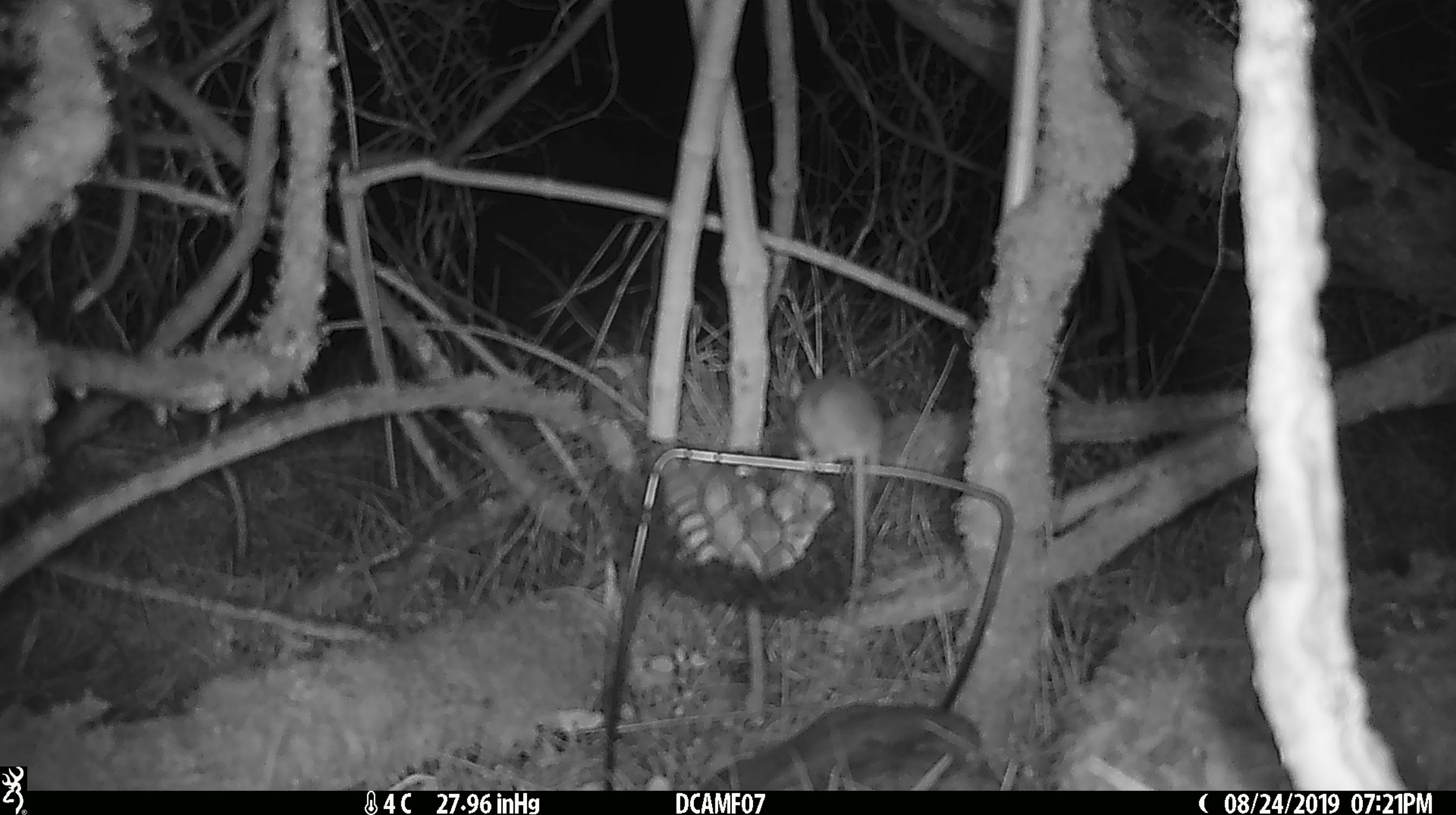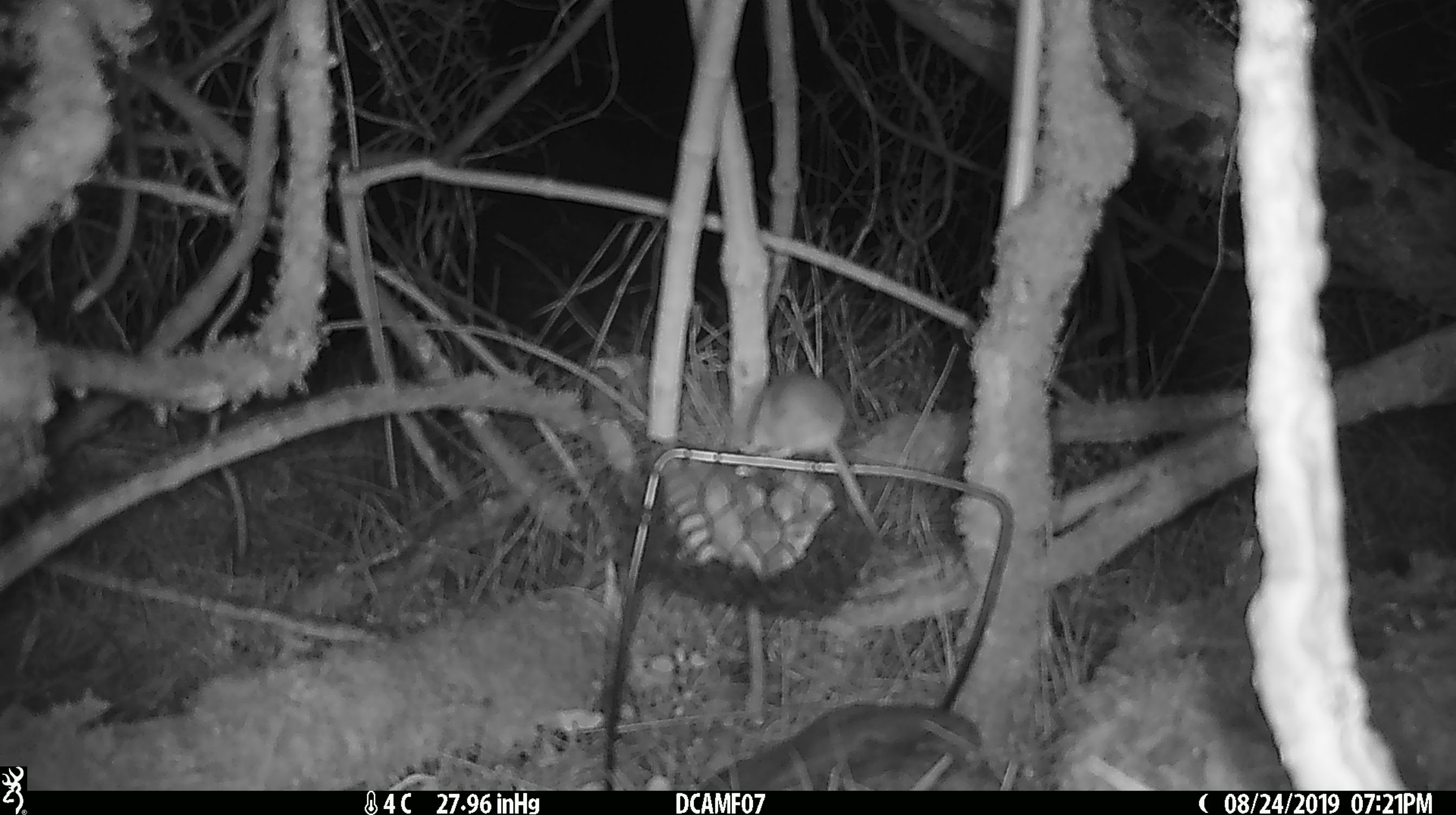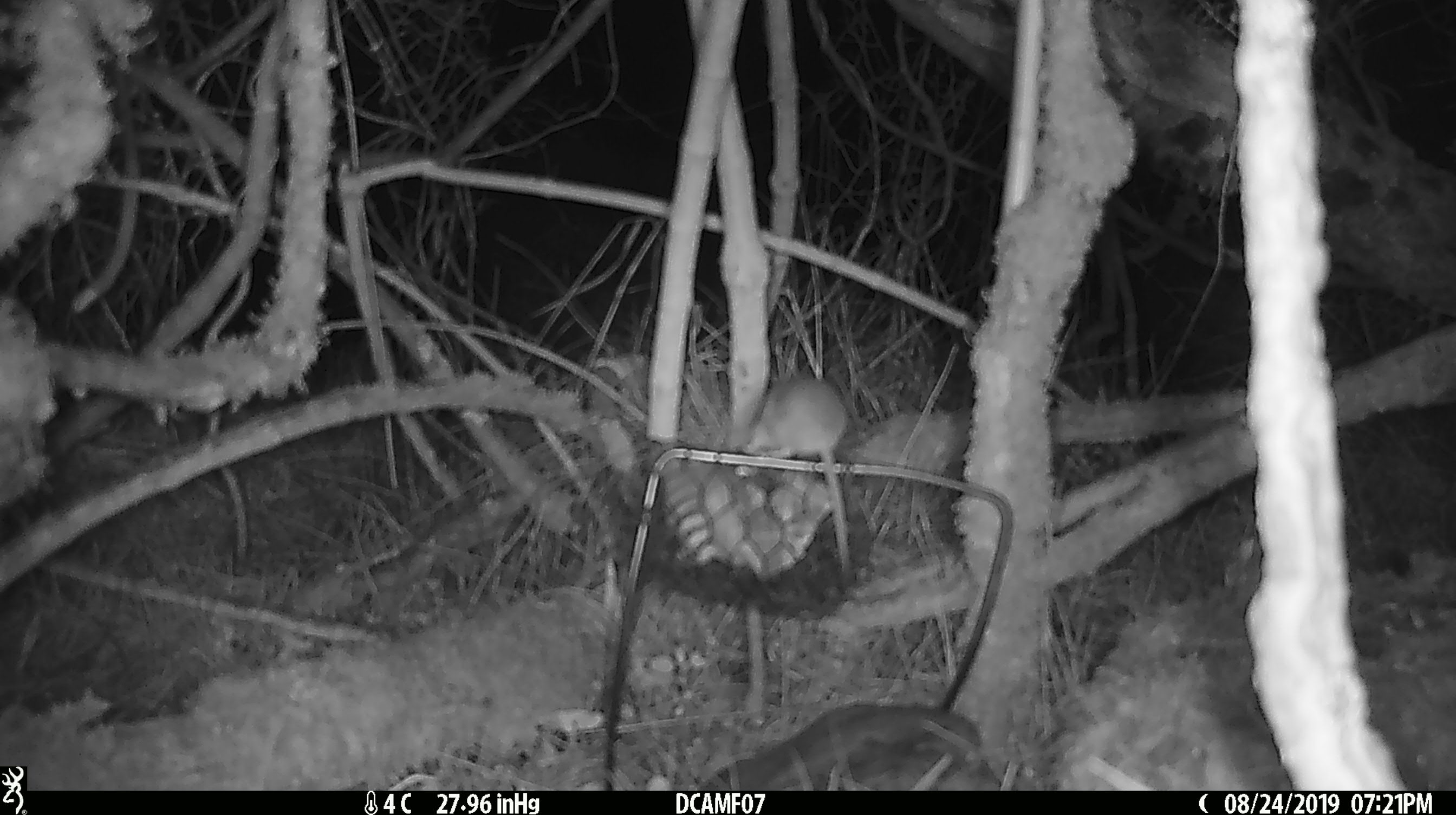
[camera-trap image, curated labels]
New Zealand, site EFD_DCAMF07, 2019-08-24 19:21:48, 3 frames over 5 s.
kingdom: Animalia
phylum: Chordata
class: Mammalia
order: Rodentia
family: Muridae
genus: Mus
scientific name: Mus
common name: mouse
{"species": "mouse (Mus)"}